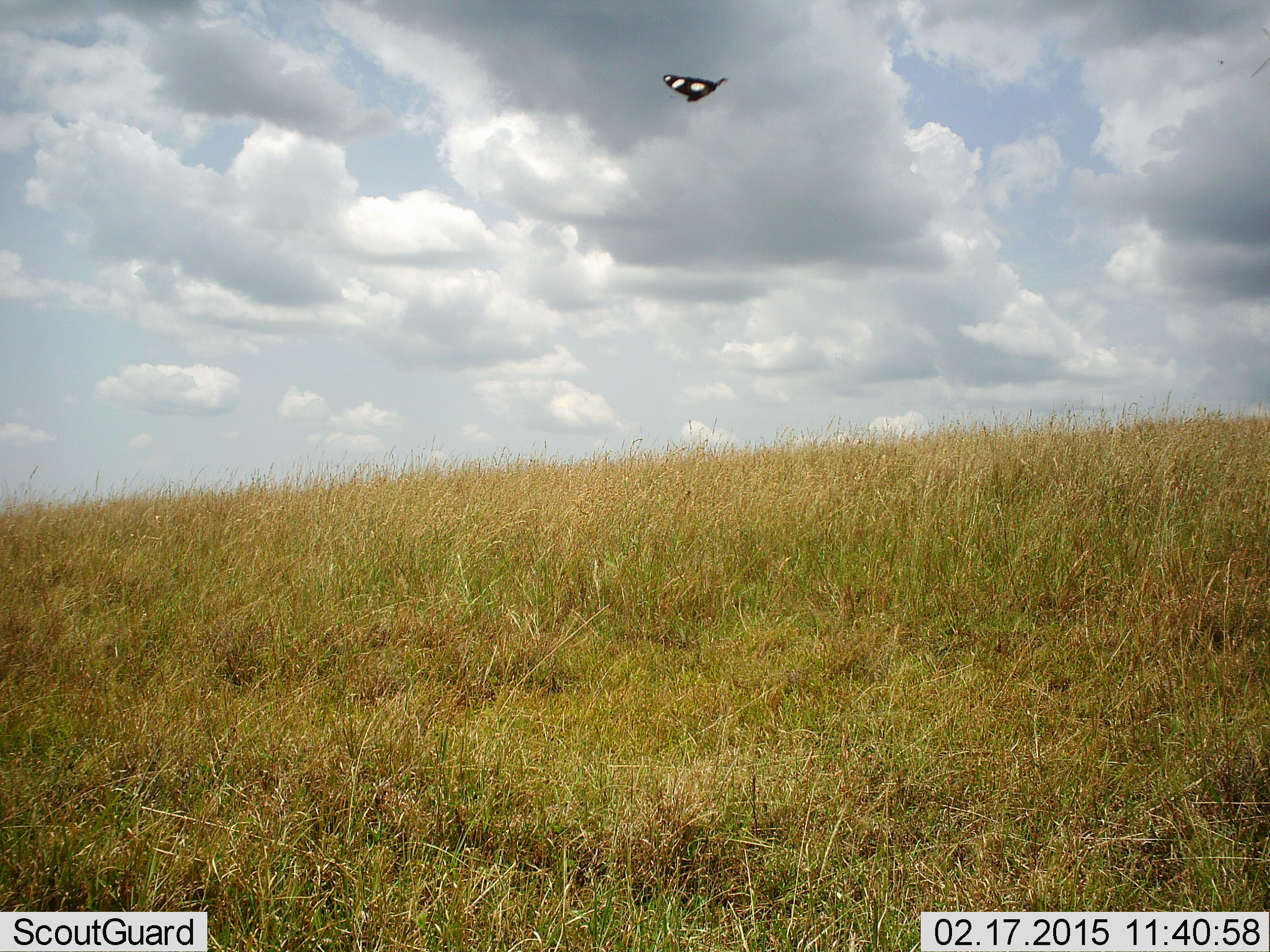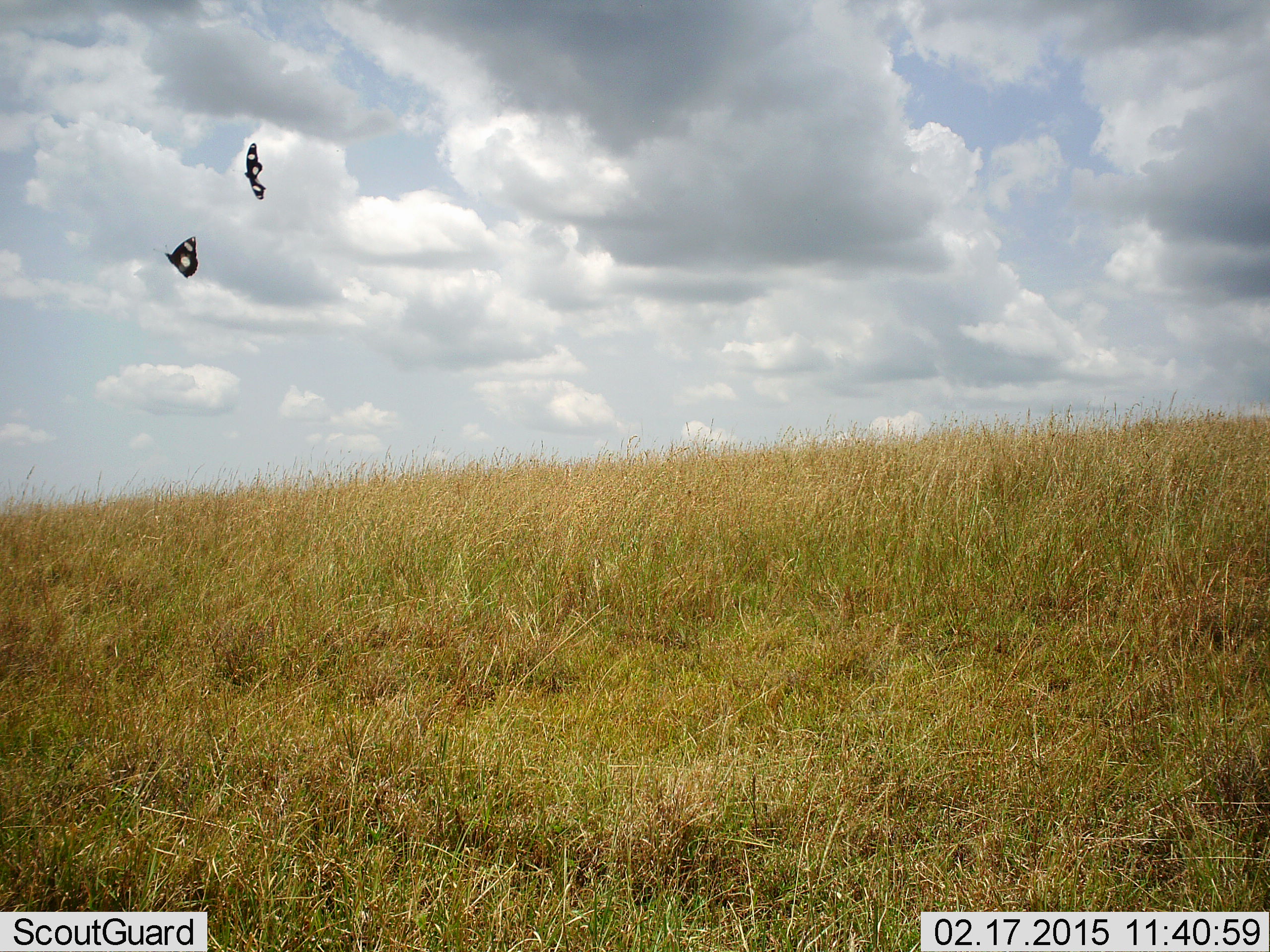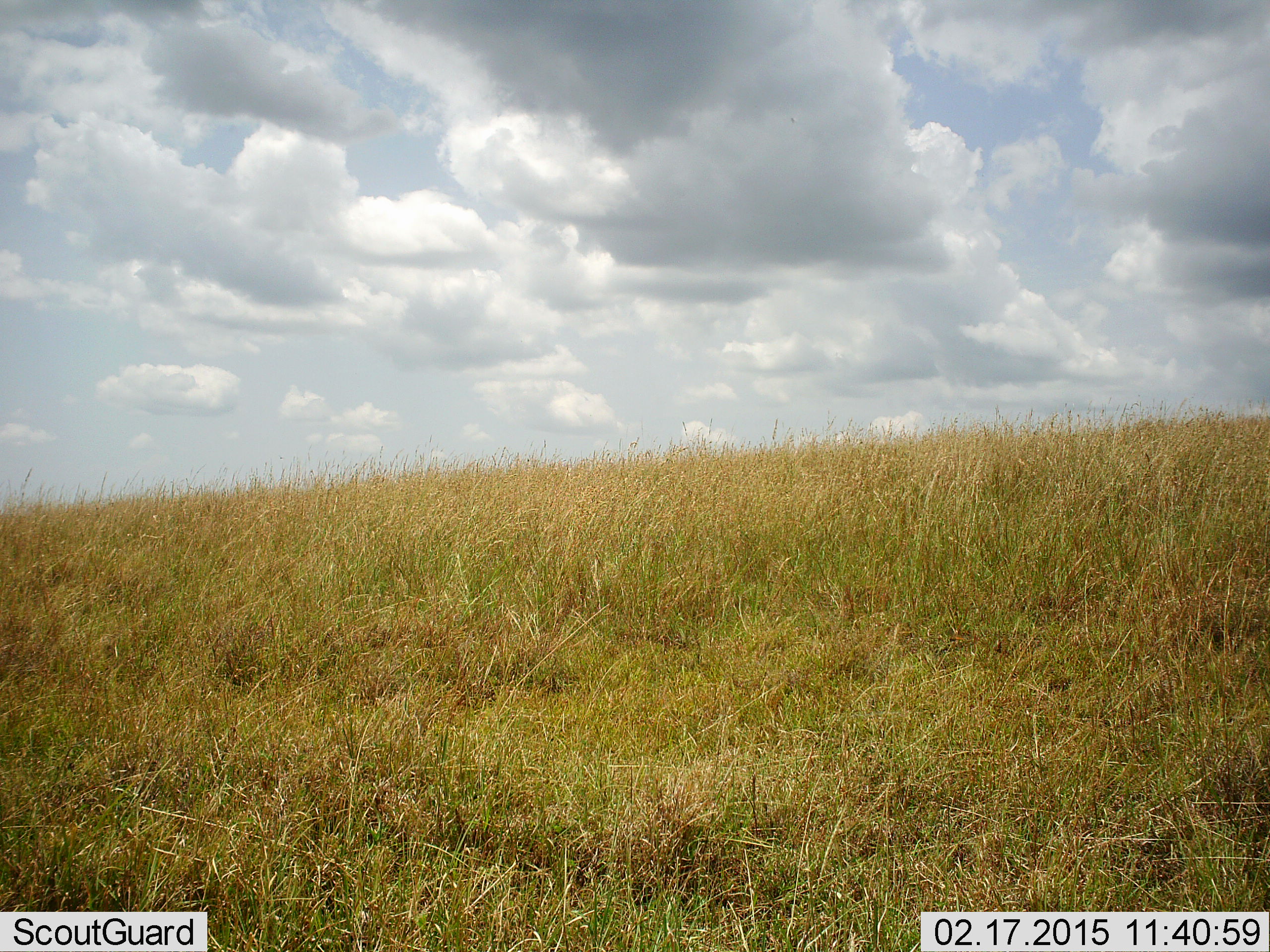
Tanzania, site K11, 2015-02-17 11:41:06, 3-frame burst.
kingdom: Animalia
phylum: Arthropoda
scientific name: Arthropoda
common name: arthropods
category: insectspider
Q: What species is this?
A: Insectspider (arthropods) (Arthropoda).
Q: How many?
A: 2.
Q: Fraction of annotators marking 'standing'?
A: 0%.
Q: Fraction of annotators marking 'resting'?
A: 0%.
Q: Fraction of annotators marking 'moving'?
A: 100%.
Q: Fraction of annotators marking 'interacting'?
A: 0%.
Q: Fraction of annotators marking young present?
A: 0%.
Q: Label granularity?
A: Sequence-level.